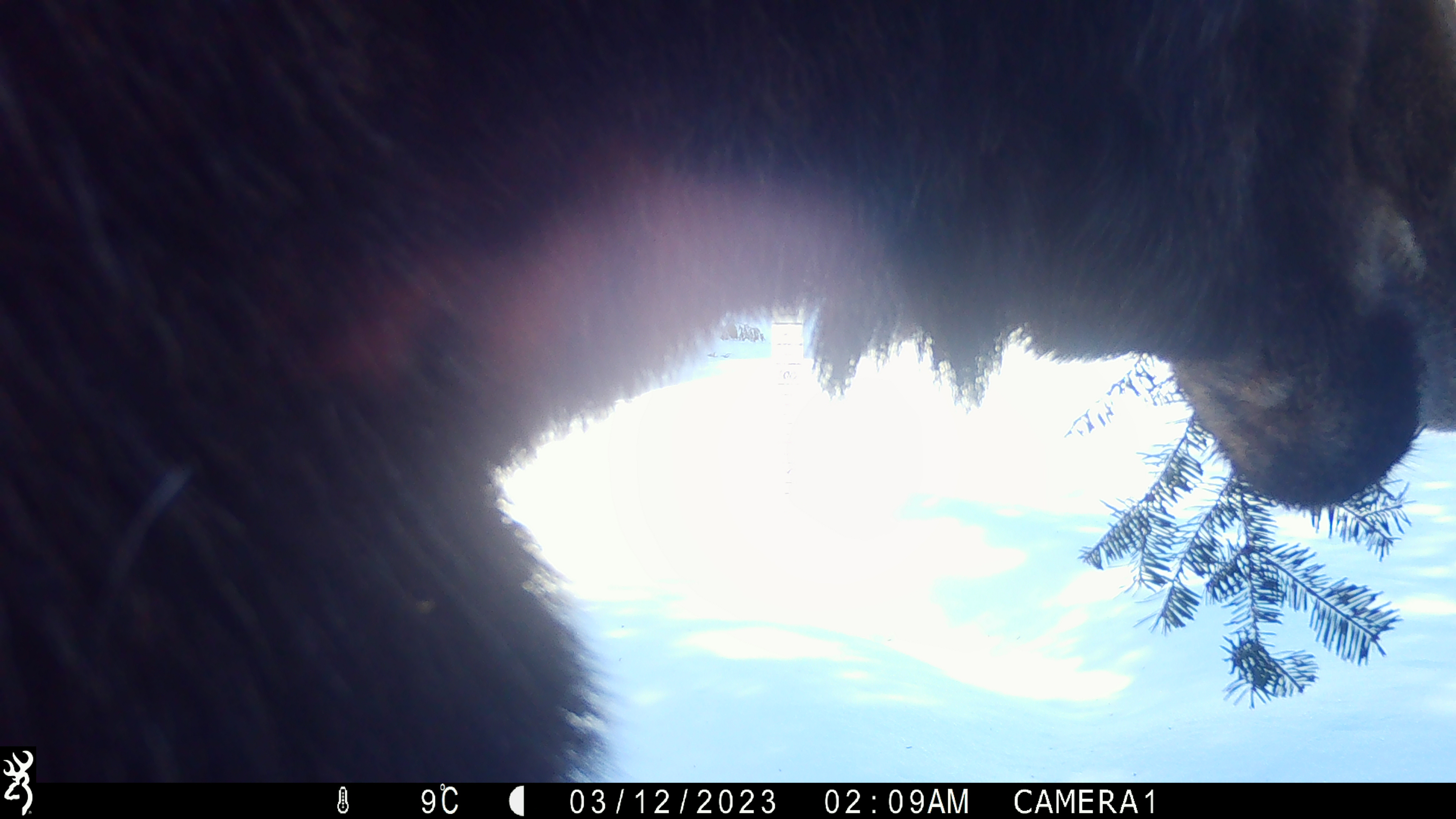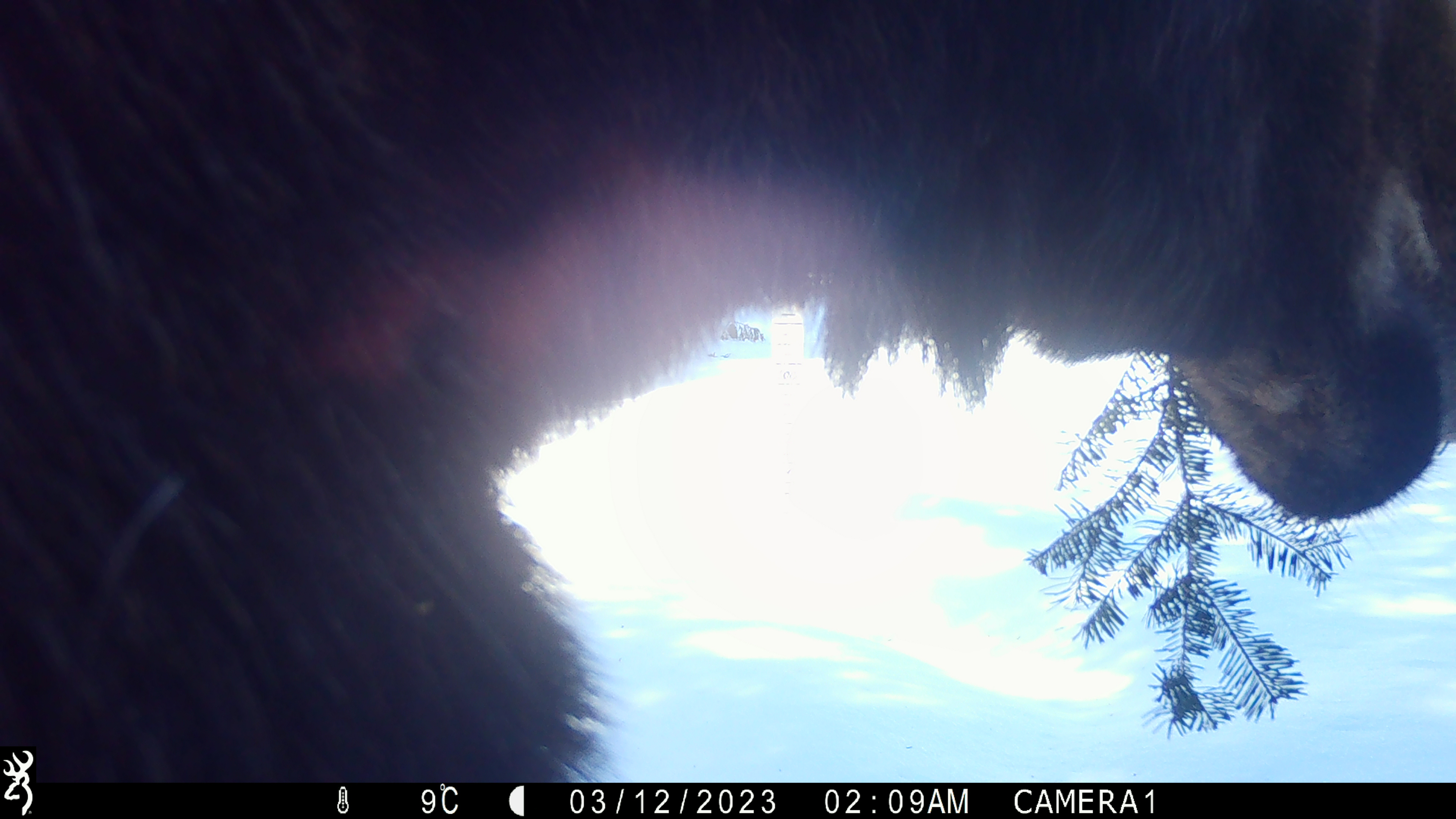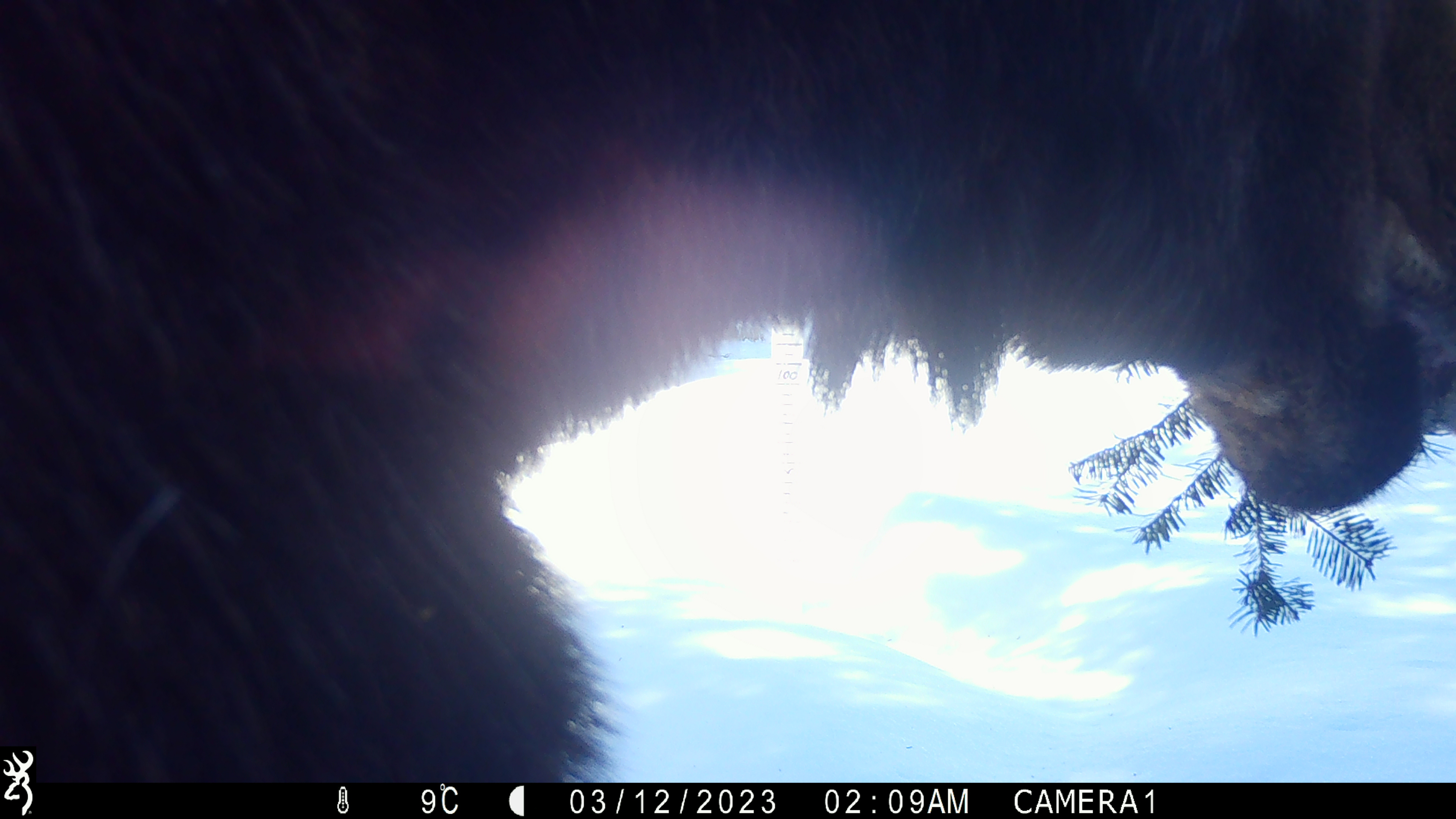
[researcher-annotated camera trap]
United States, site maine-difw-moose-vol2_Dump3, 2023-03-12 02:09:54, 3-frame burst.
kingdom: Animalia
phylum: Chordata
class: Mammalia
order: Artiodactyla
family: Cervidae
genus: Alces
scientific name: Alces alces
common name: moose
Moose (Alces alces).